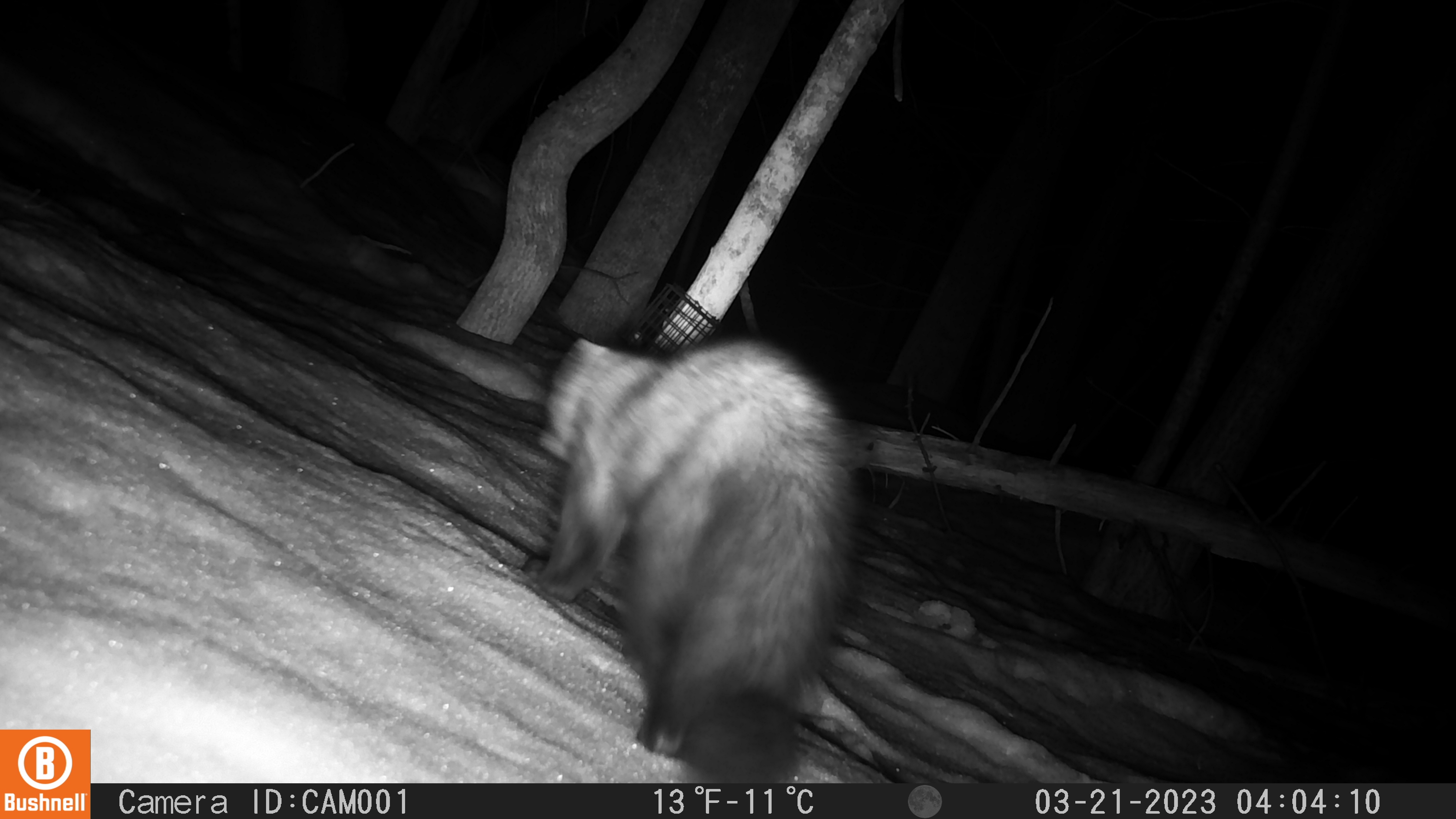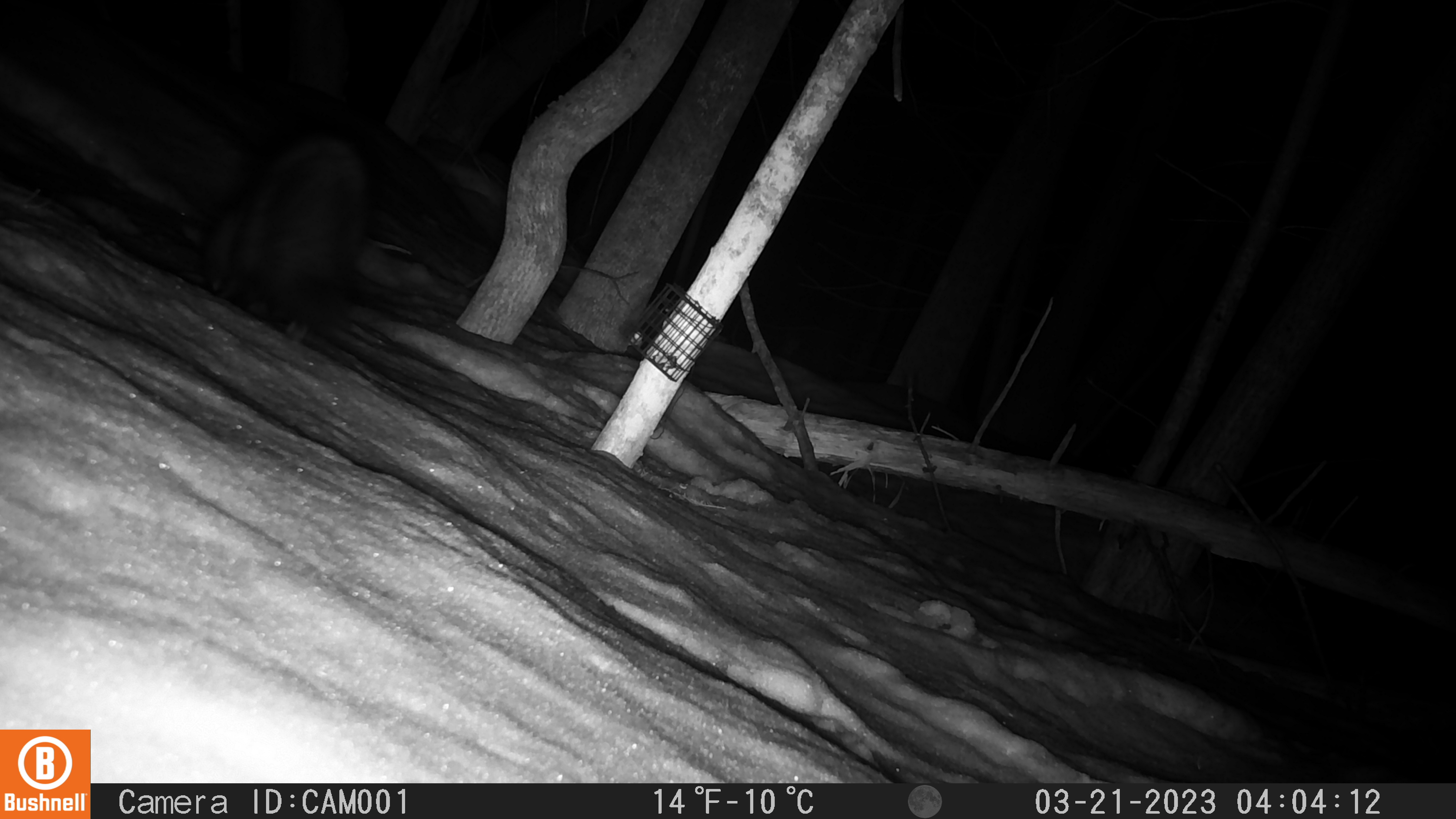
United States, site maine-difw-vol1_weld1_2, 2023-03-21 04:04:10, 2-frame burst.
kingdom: Animalia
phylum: Chordata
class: Mammalia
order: Carnivora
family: Mustelidae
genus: Pekania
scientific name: Pekania pennanti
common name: fisher